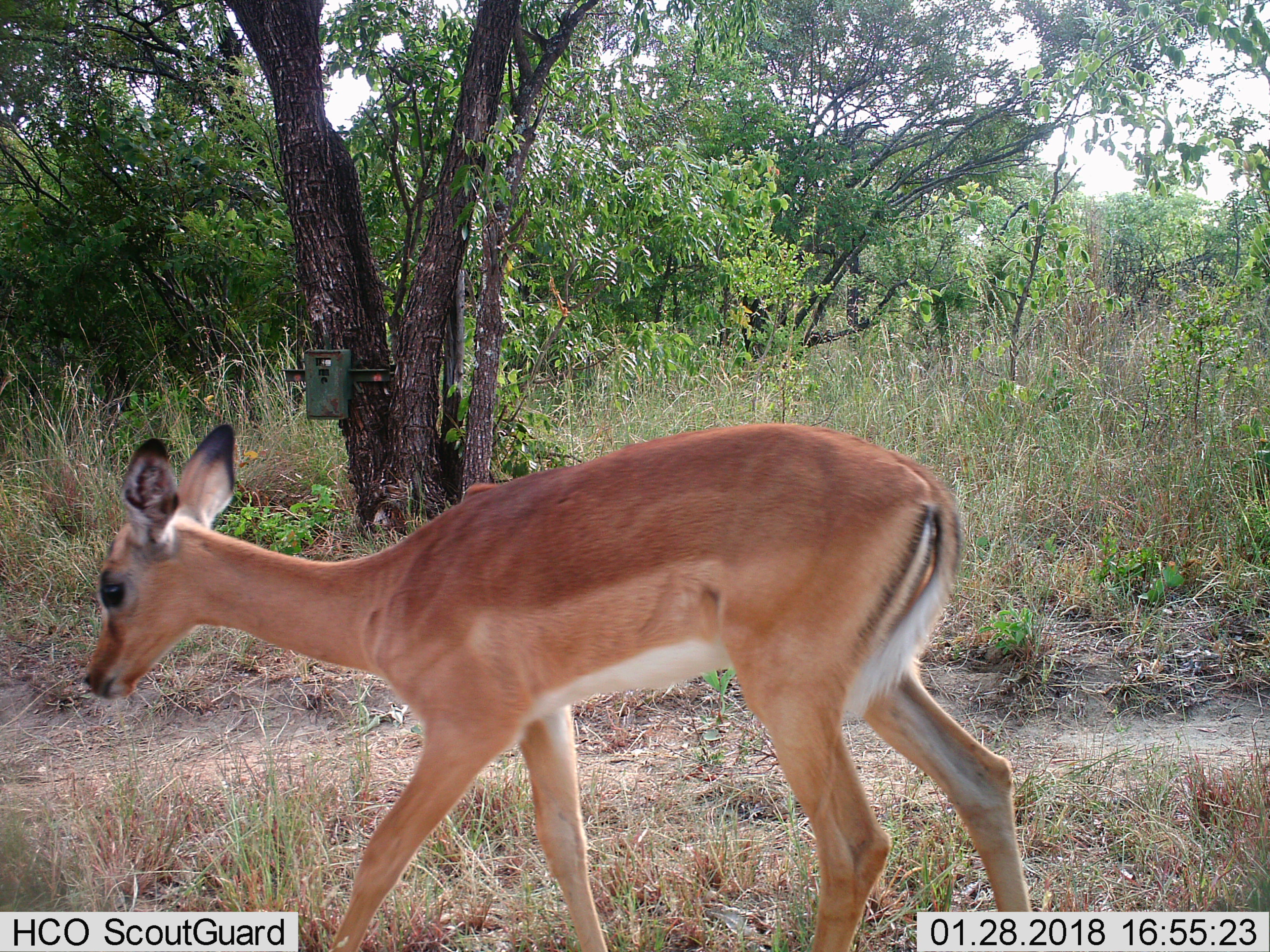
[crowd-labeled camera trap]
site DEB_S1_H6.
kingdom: Animalia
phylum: Chordata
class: Mammalia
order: Artiodactyla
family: Bovidae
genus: Aepyceros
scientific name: Aepyceros melampus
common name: impala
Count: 1.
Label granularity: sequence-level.